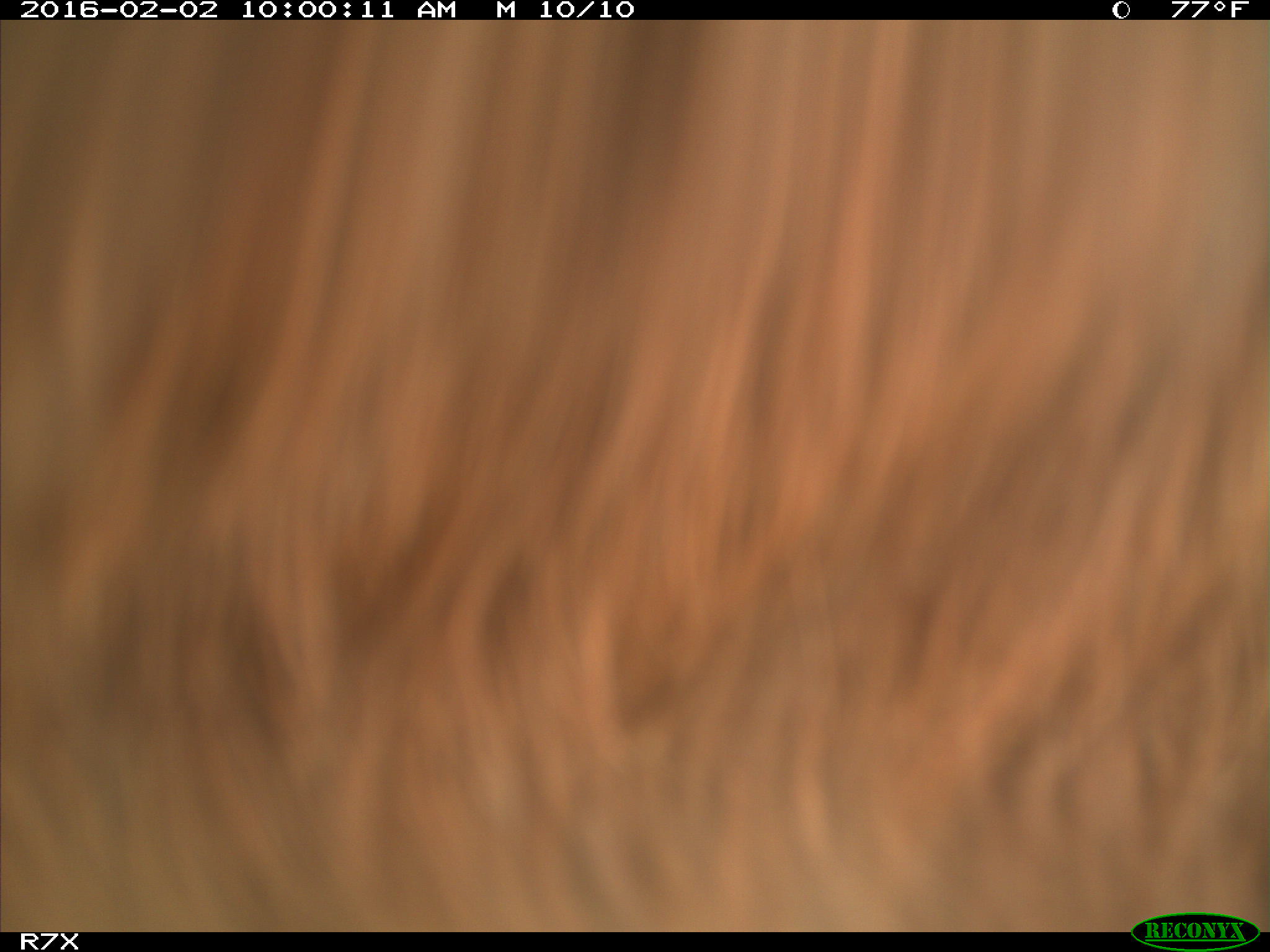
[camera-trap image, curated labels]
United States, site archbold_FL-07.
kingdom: Animalia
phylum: Chordata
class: Mammalia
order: Artiodactyla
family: Bovidae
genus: Bos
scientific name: Bos taurus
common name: domestic cow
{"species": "Bos taurus (domestic cow)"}